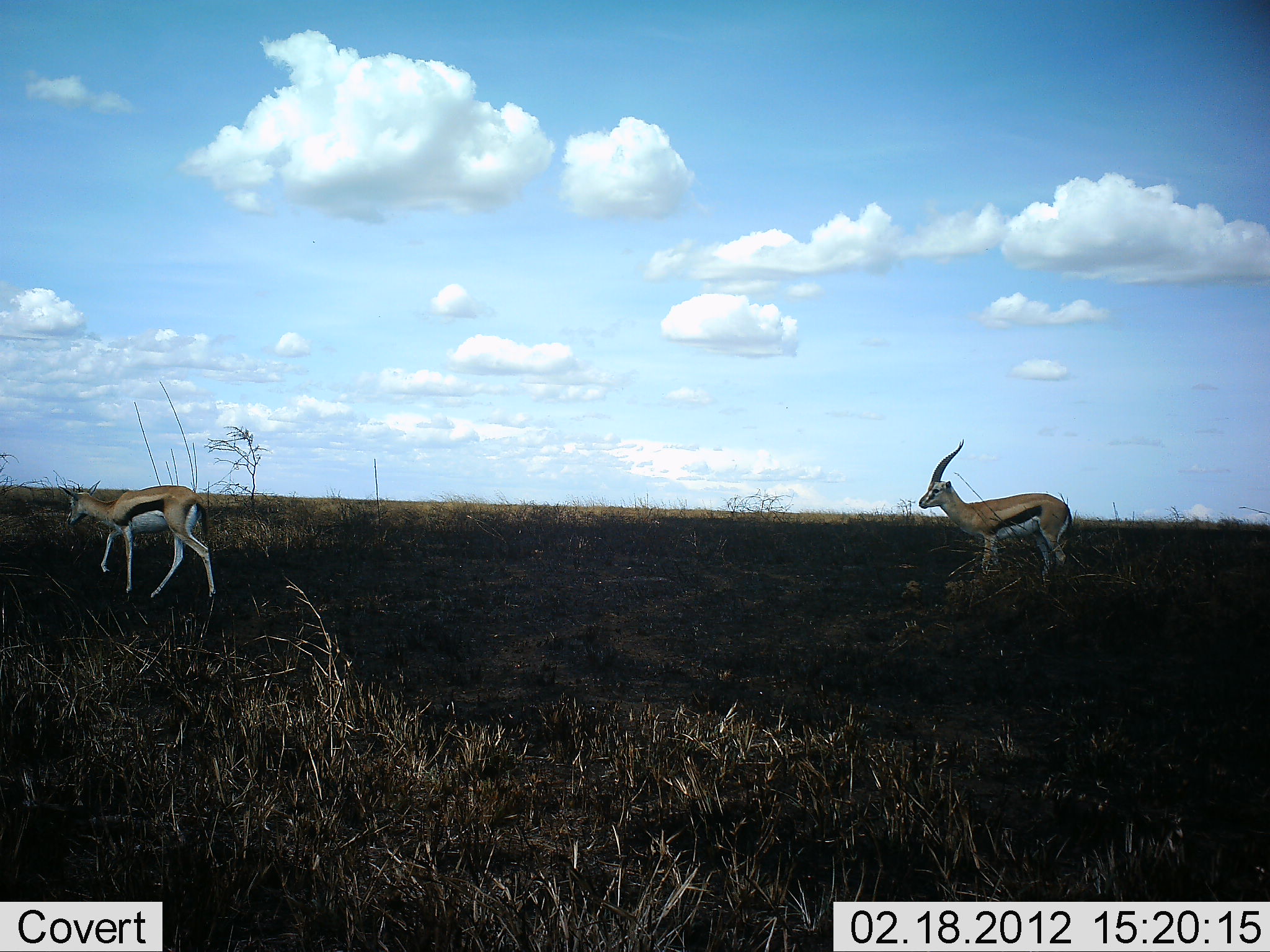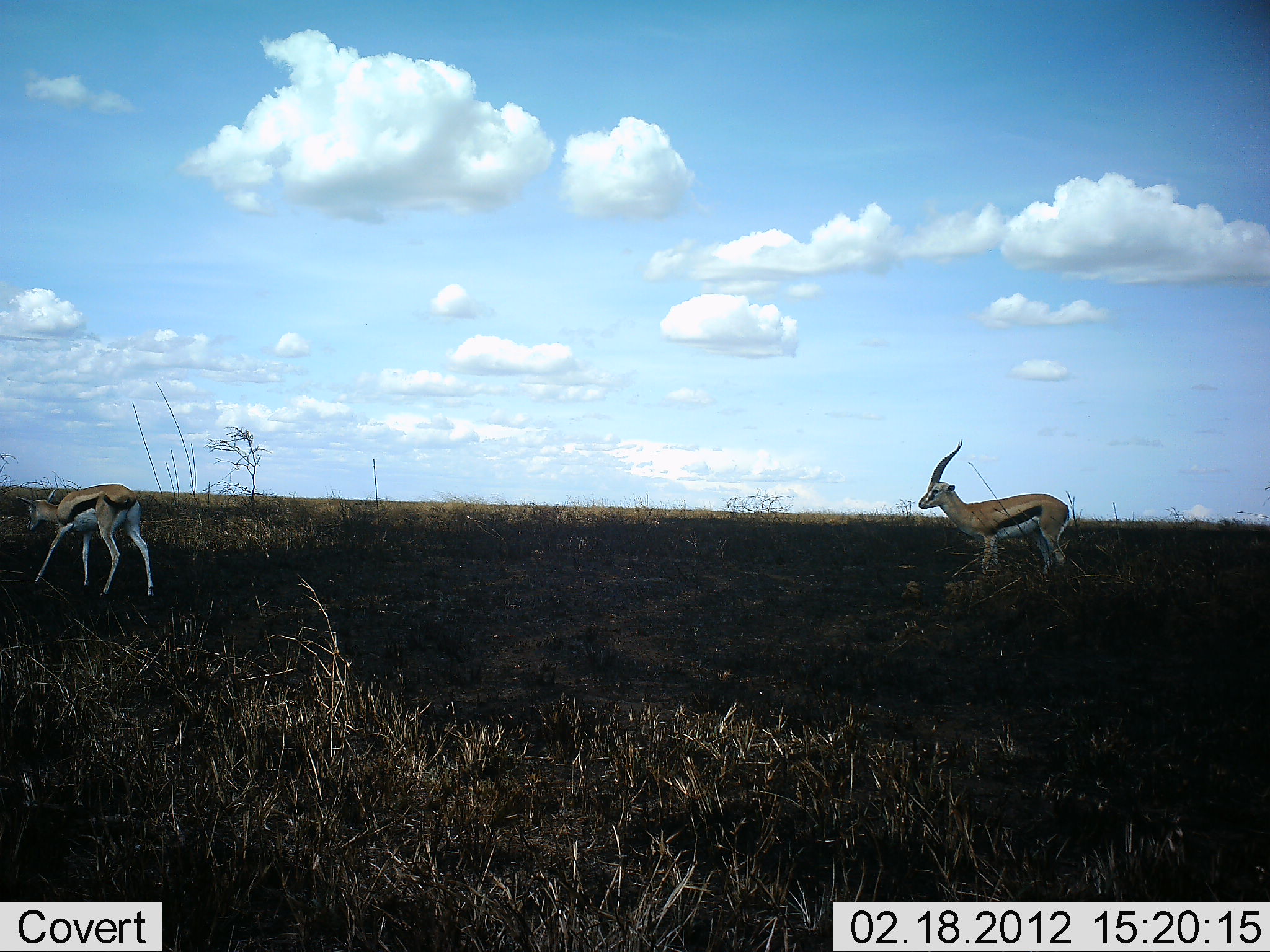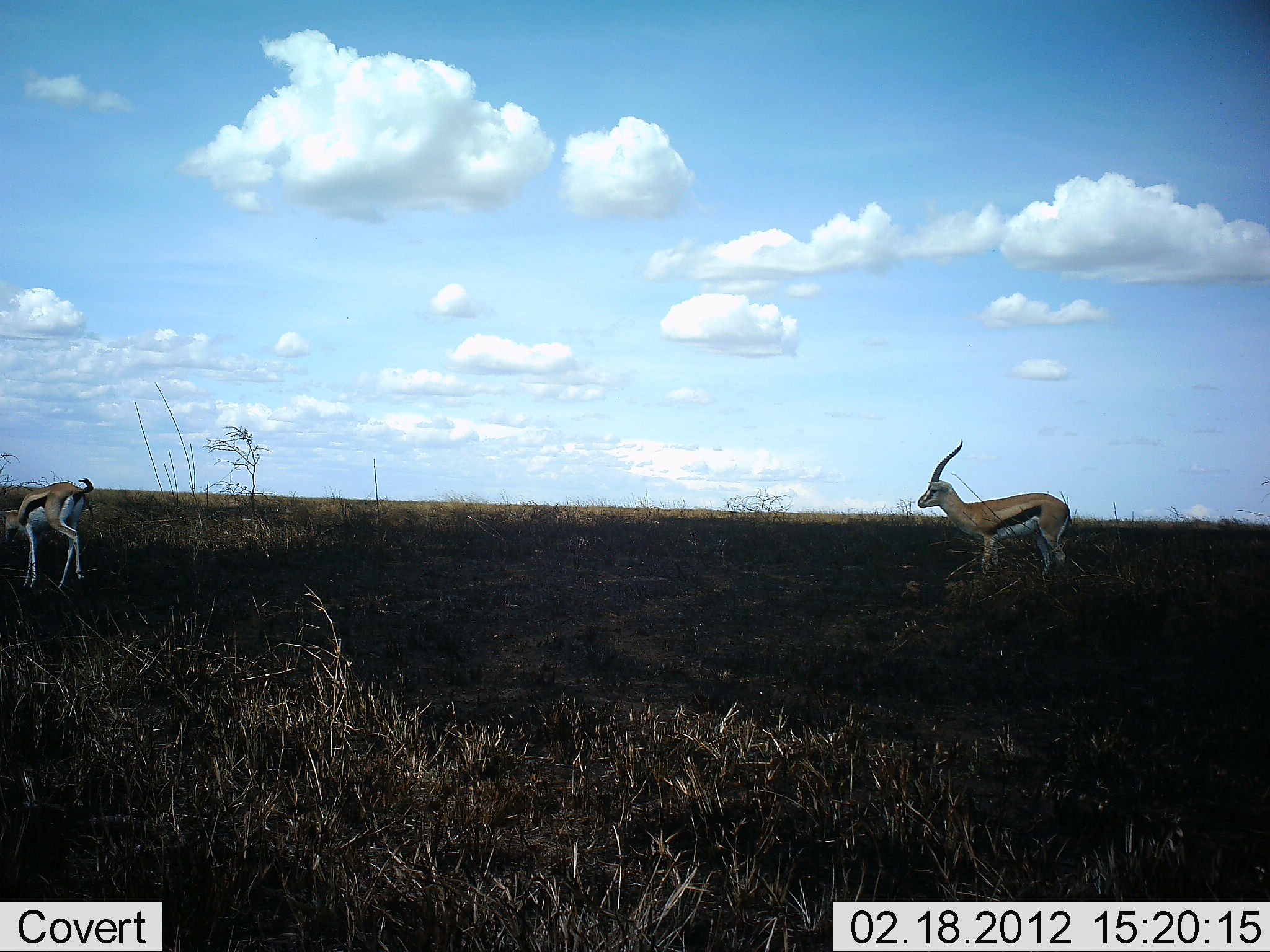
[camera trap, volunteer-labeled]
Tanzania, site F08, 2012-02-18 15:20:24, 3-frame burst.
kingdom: Animalia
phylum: Chordata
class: Mammalia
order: Artiodactyla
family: Bovidae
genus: Eudorcas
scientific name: Eudorcas thomsonii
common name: thomson's gazelle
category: gazellethomsons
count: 2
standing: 79%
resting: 0%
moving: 84%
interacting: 0%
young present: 5%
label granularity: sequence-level